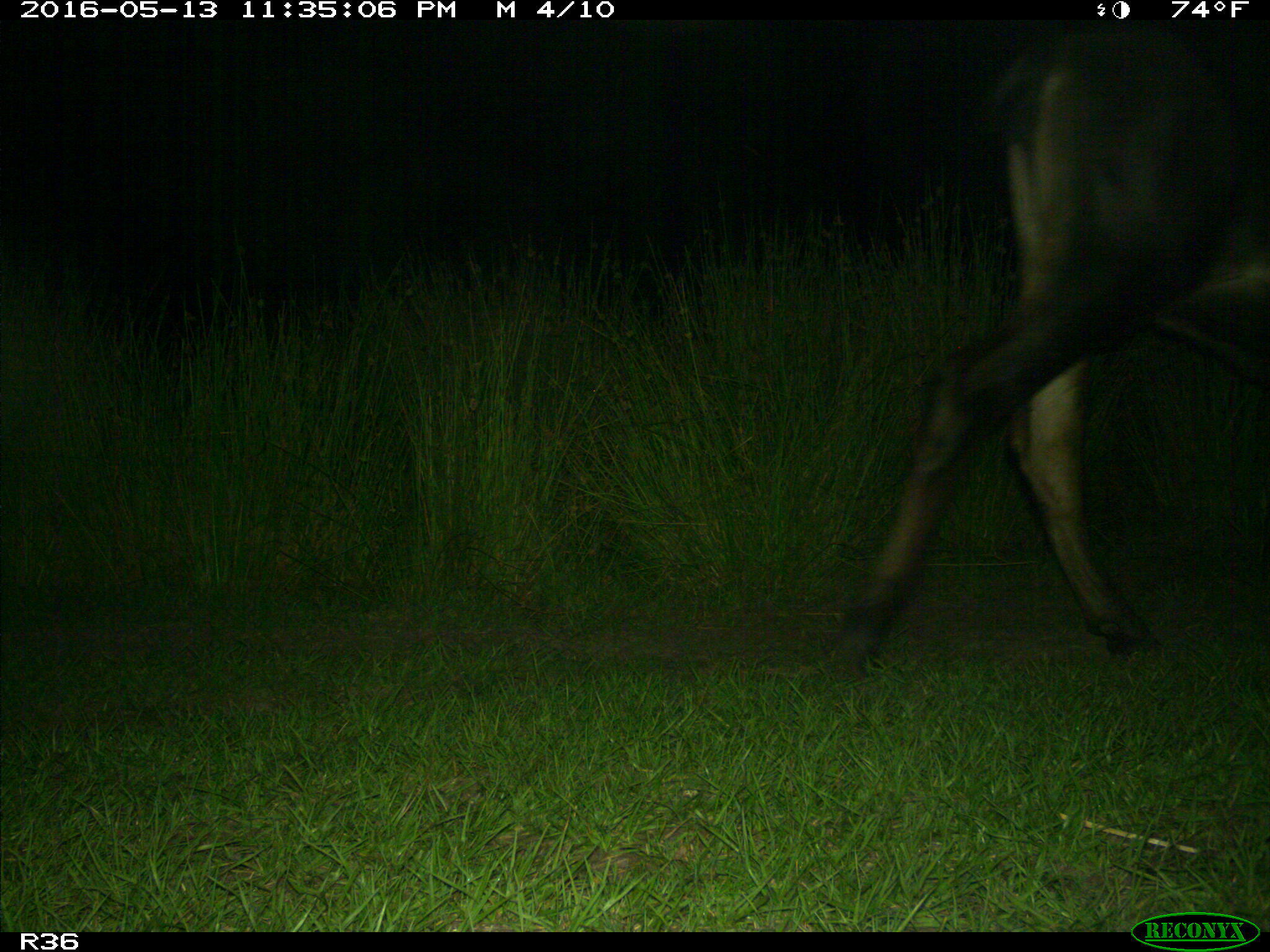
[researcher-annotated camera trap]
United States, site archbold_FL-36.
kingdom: Animalia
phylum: Chordata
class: Mammalia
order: Artiodactyla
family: Bovidae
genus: Bos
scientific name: Bos taurus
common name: domestic cow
Bos taurus (domestic cow).